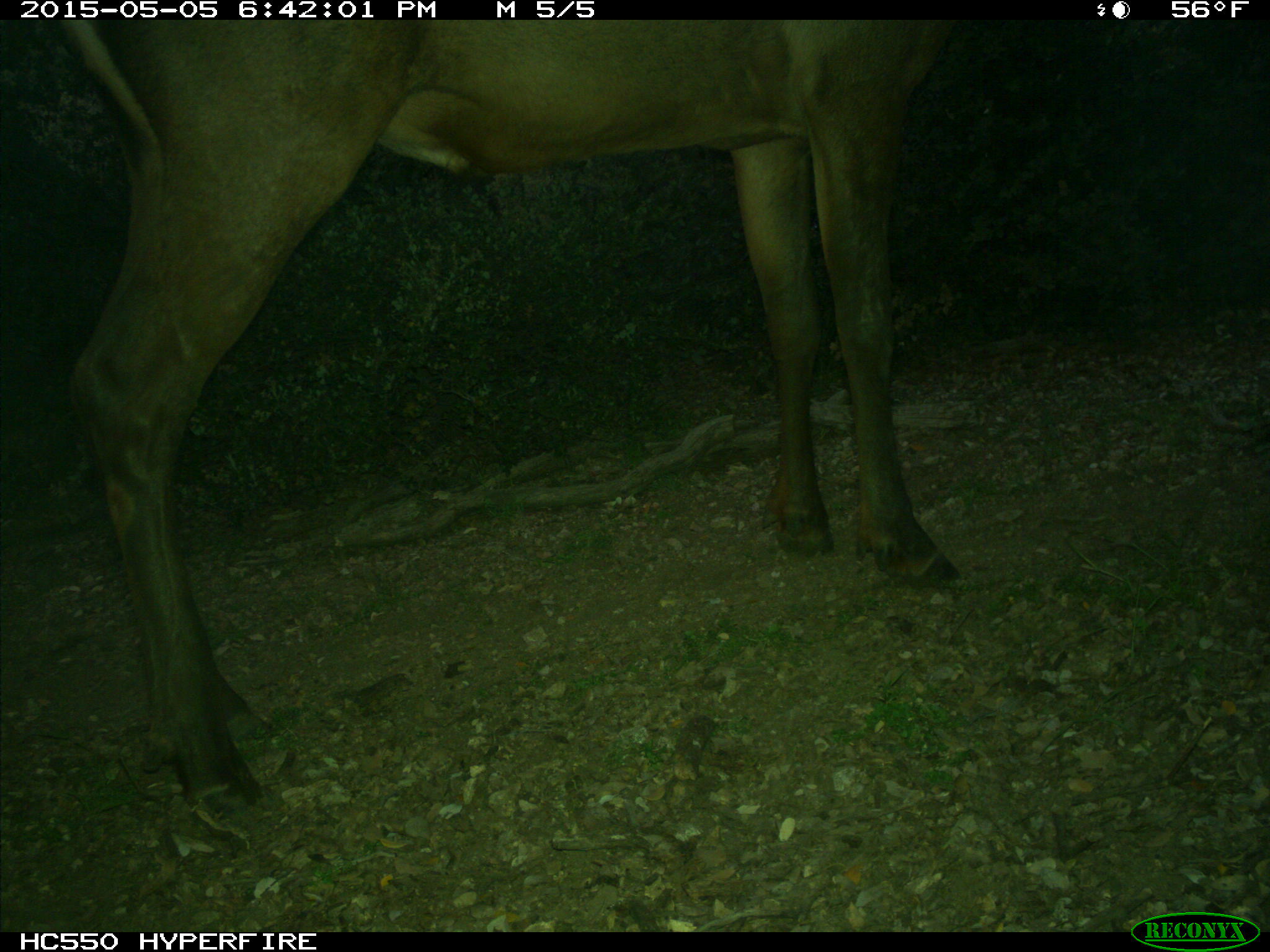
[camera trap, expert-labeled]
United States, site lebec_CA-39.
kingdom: Animalia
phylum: Chordata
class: Mammalia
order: Artiodactyla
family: Cervidae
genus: Cervus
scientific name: Cervus canadensis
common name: elk